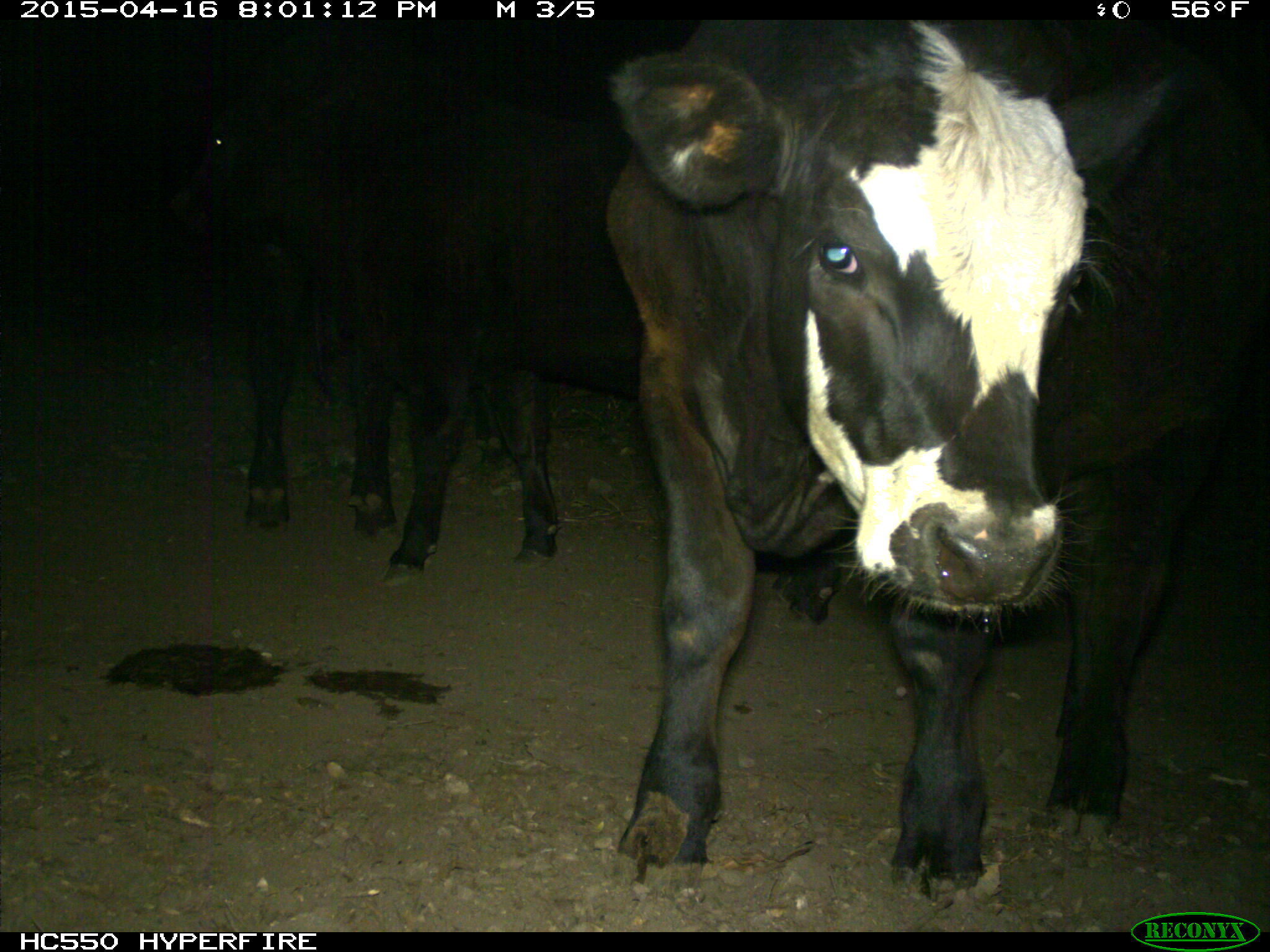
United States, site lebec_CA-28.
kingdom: Animalia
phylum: Chordata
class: Mammalia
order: Artiodactyla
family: Bovidae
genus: Bos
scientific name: Bos taurus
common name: domestic cow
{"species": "Bos taurus (domestic cow)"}